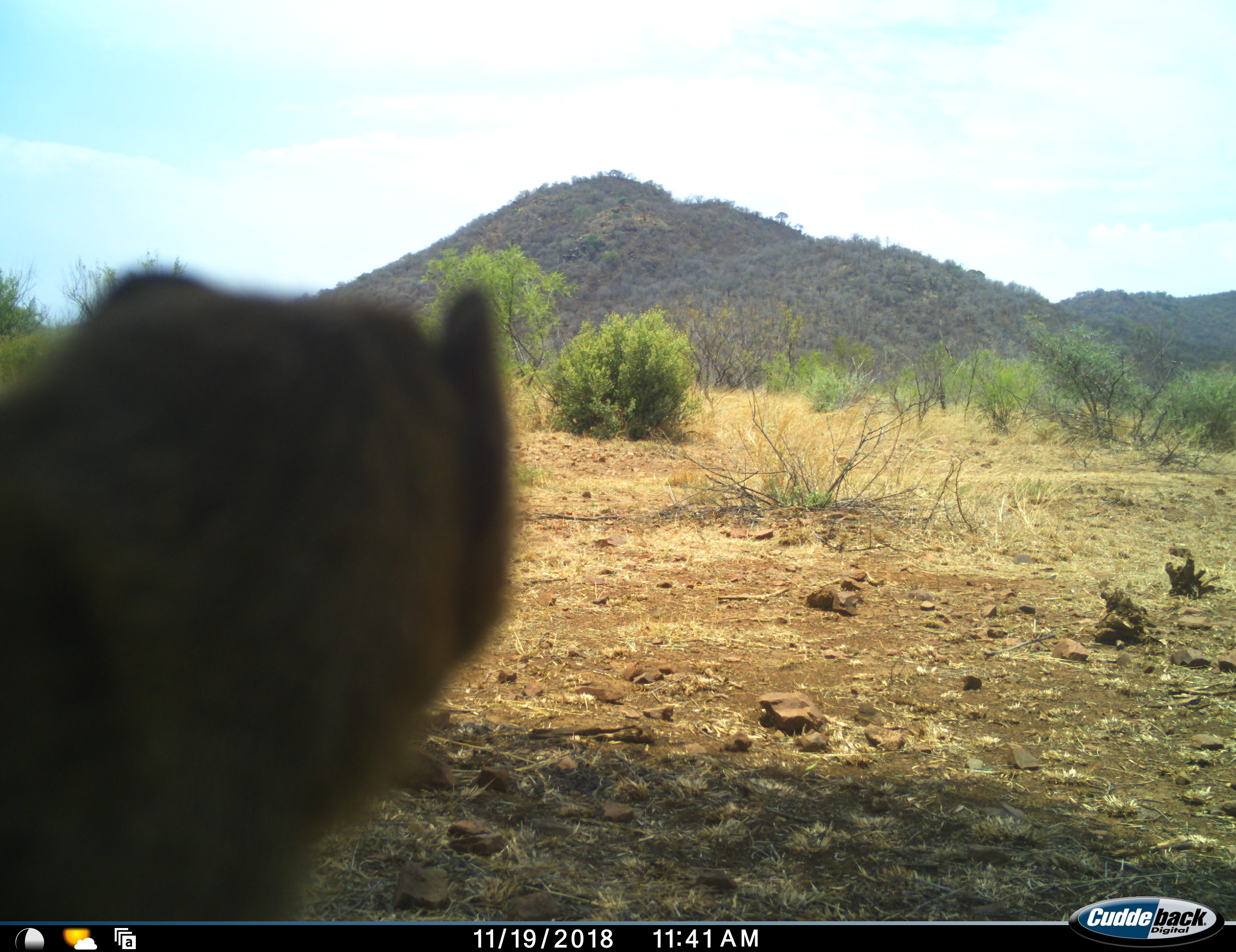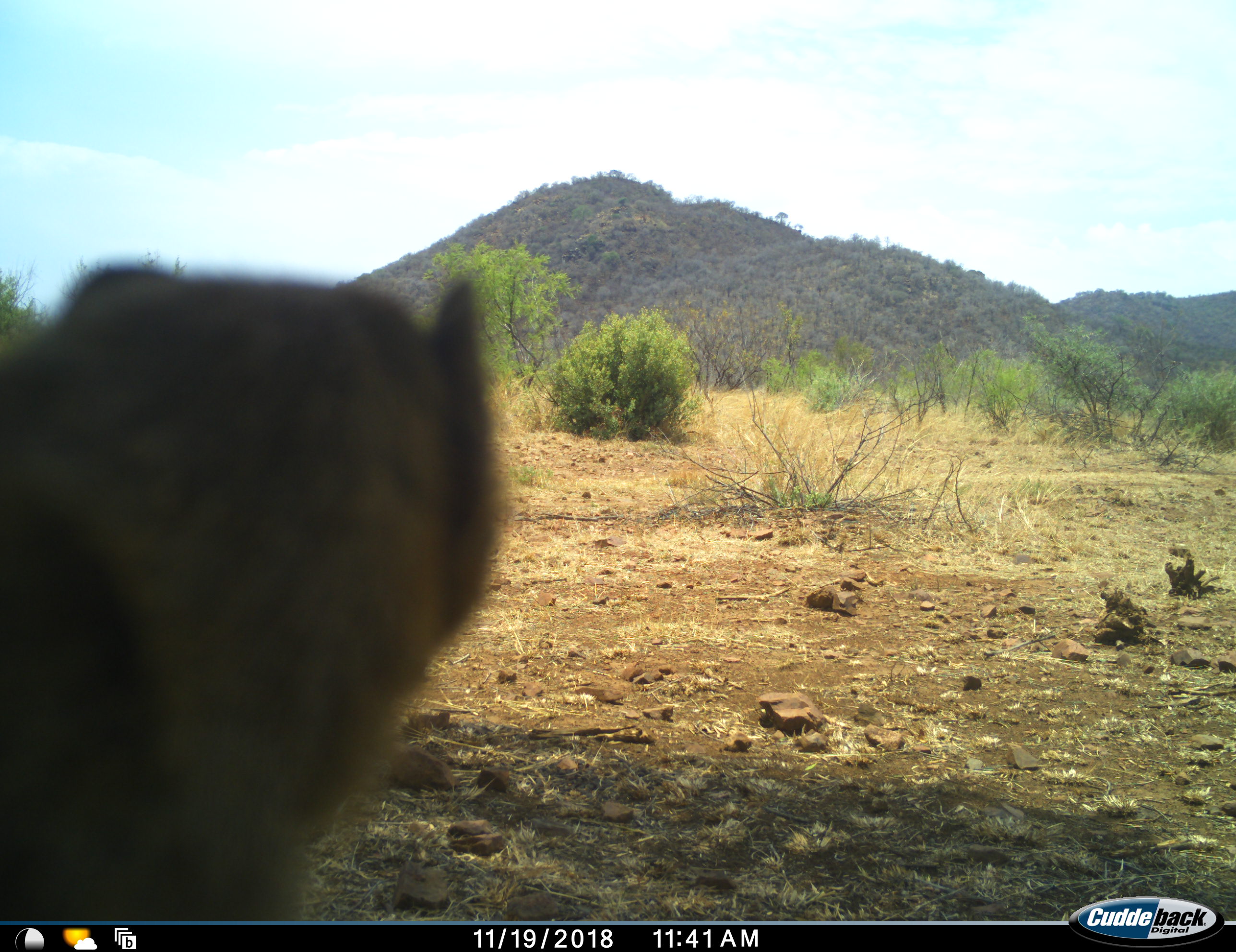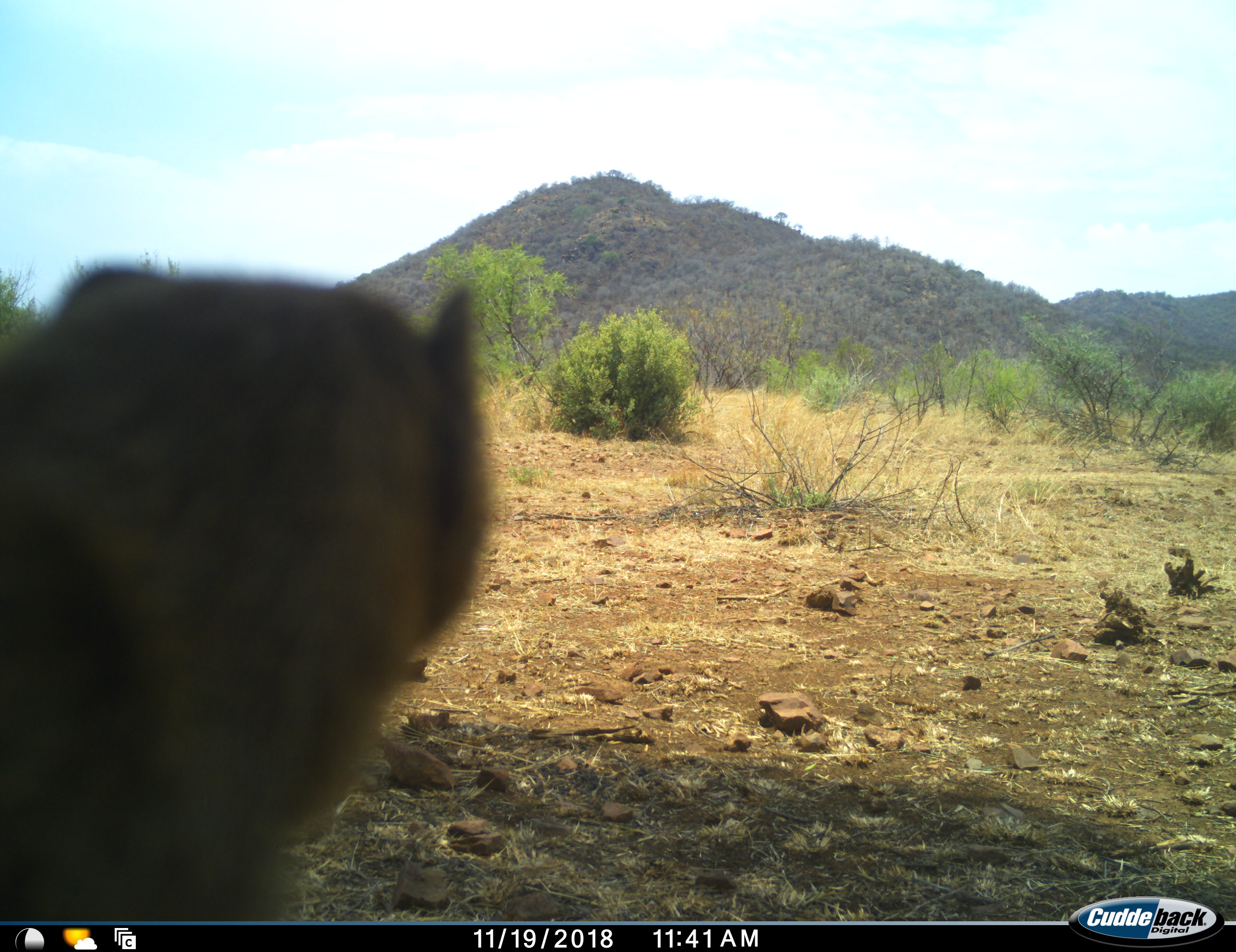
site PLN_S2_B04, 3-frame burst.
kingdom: Animalia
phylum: Chordata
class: Mammalia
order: Carnivora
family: Herpestidae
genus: Cynictis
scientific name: Cynictis penicillata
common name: yellow mongoose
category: mongooseyellow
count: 1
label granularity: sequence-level